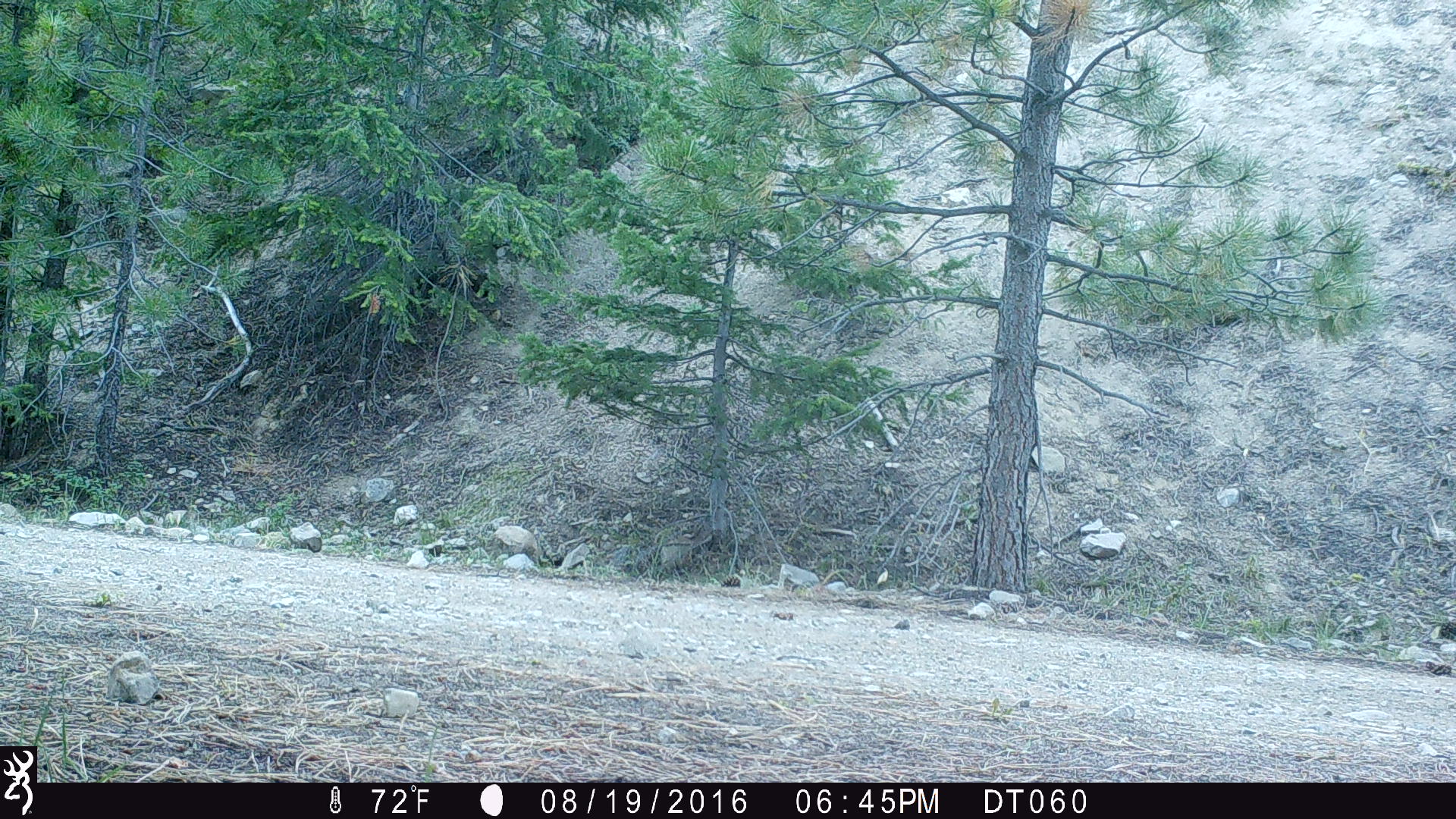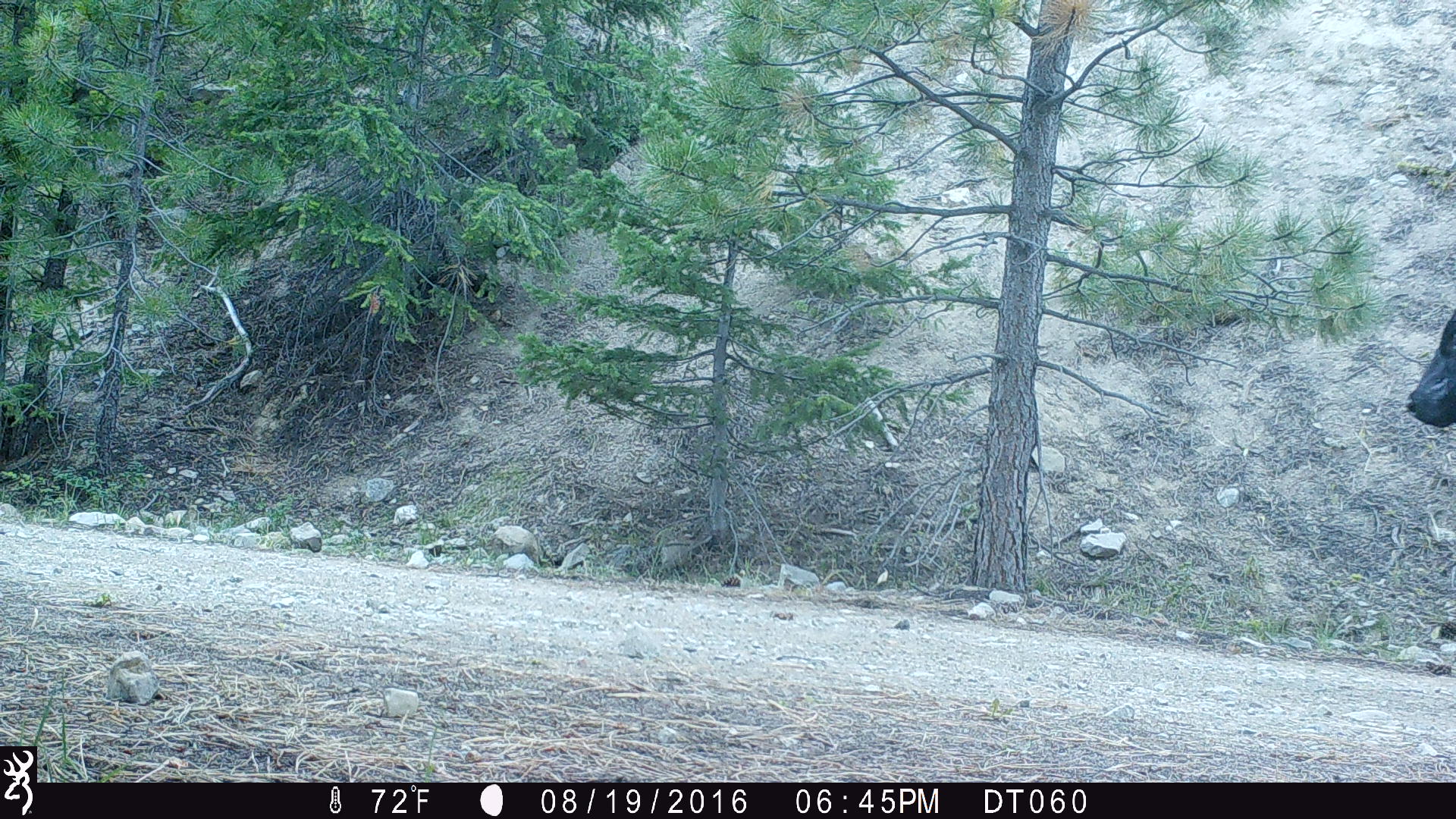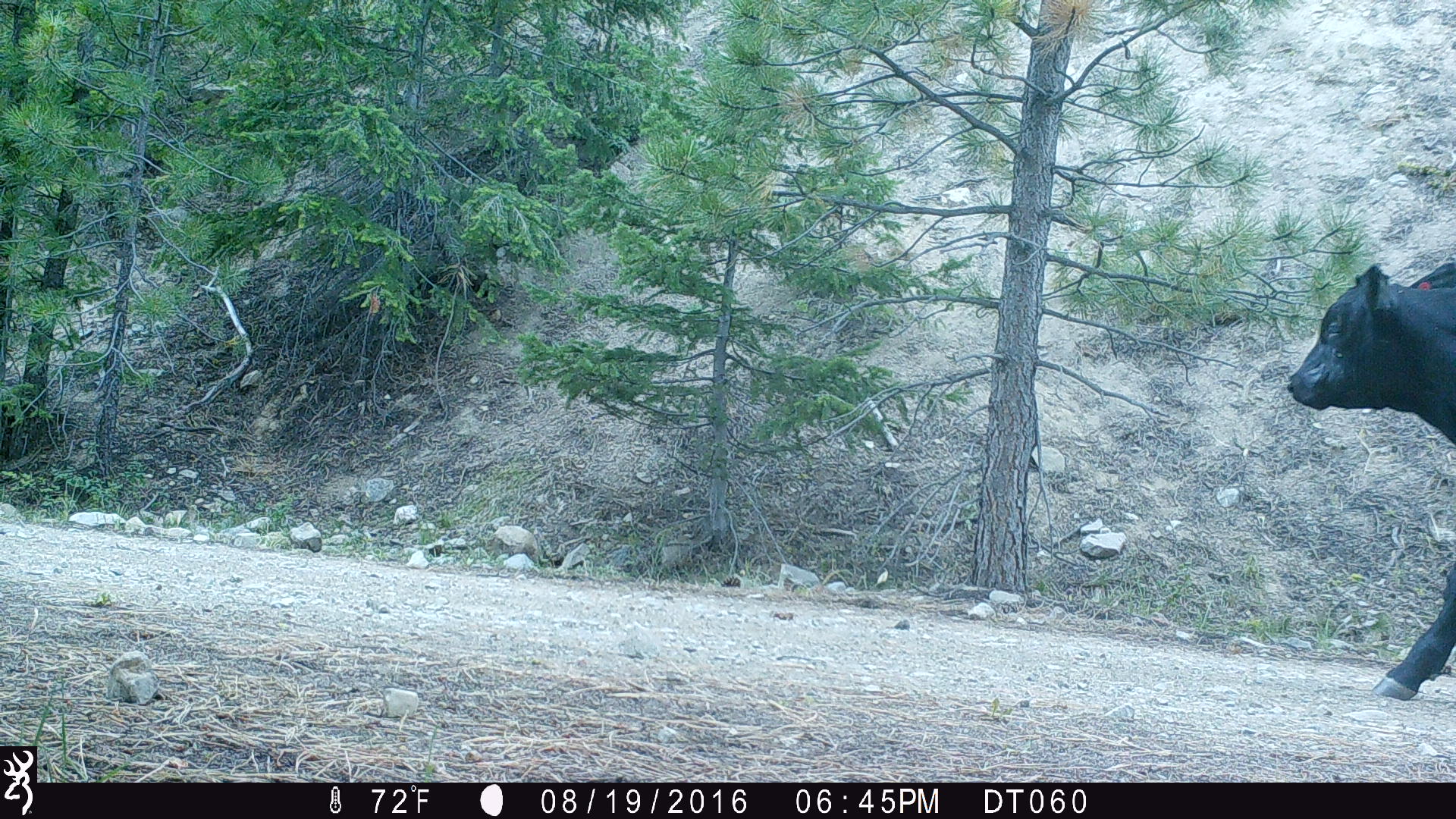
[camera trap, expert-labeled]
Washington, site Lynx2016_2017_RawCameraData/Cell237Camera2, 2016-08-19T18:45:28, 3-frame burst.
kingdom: Animalia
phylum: Chordata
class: Mammalia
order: Artiodactyla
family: Bovidae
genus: Bos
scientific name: Bos taurus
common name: domestic cattle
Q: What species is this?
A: Domestic cattle (Bos taurus).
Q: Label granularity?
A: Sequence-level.